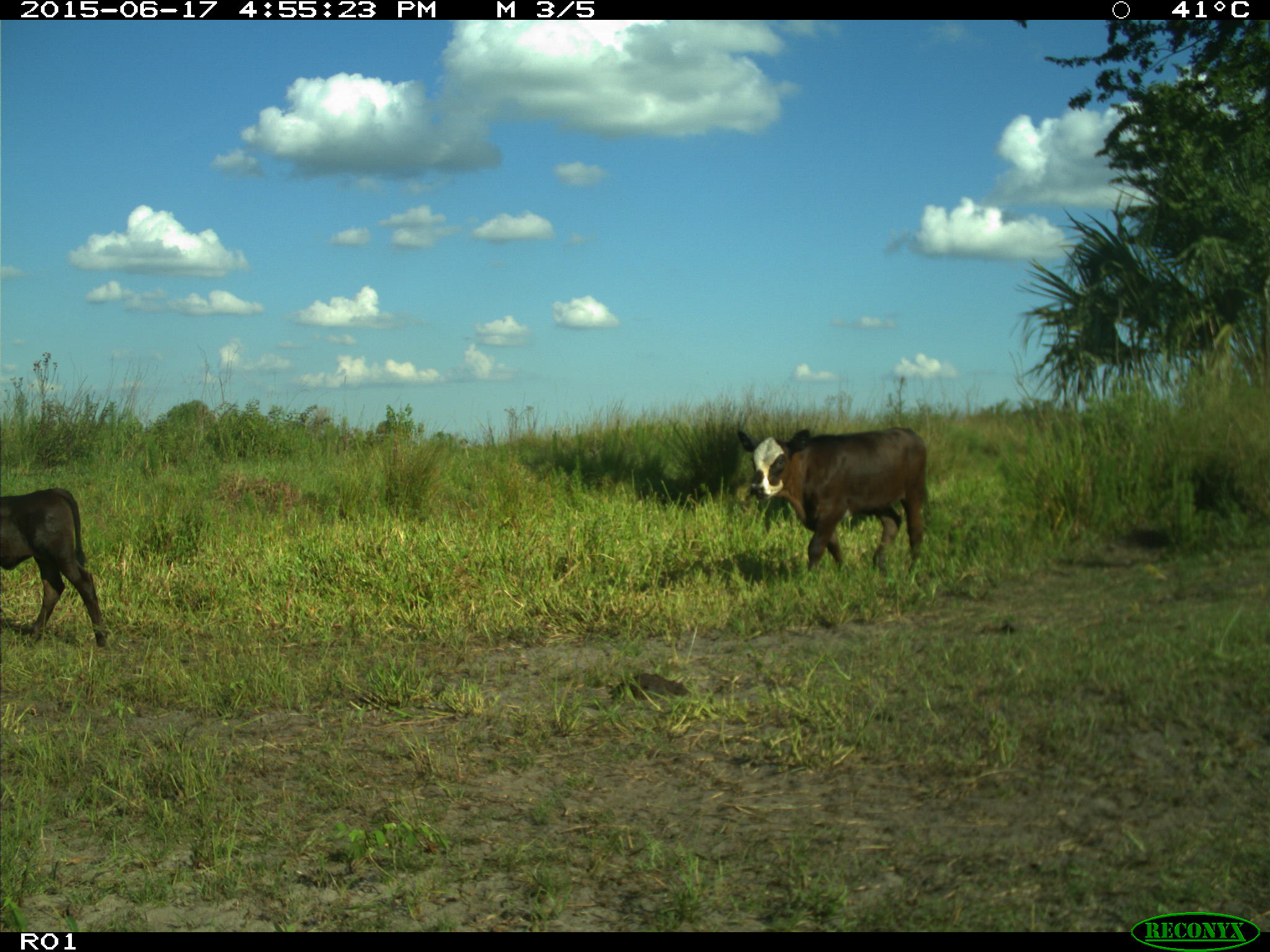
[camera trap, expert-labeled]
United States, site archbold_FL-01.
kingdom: Animalia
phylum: Chordata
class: Mammalia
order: Artiodactyla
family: Bovidae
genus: Bos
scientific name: Bos taurus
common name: domestic cow